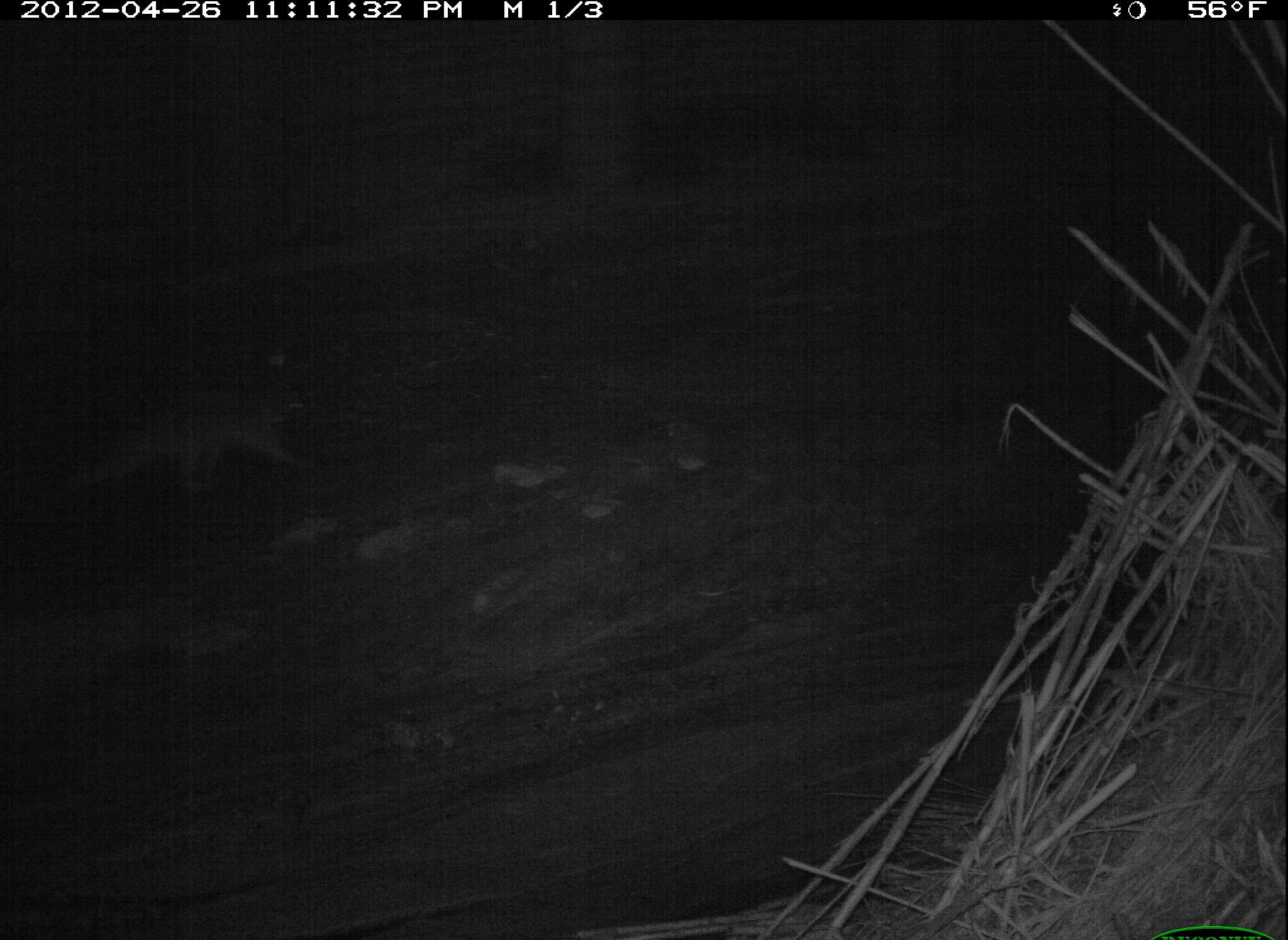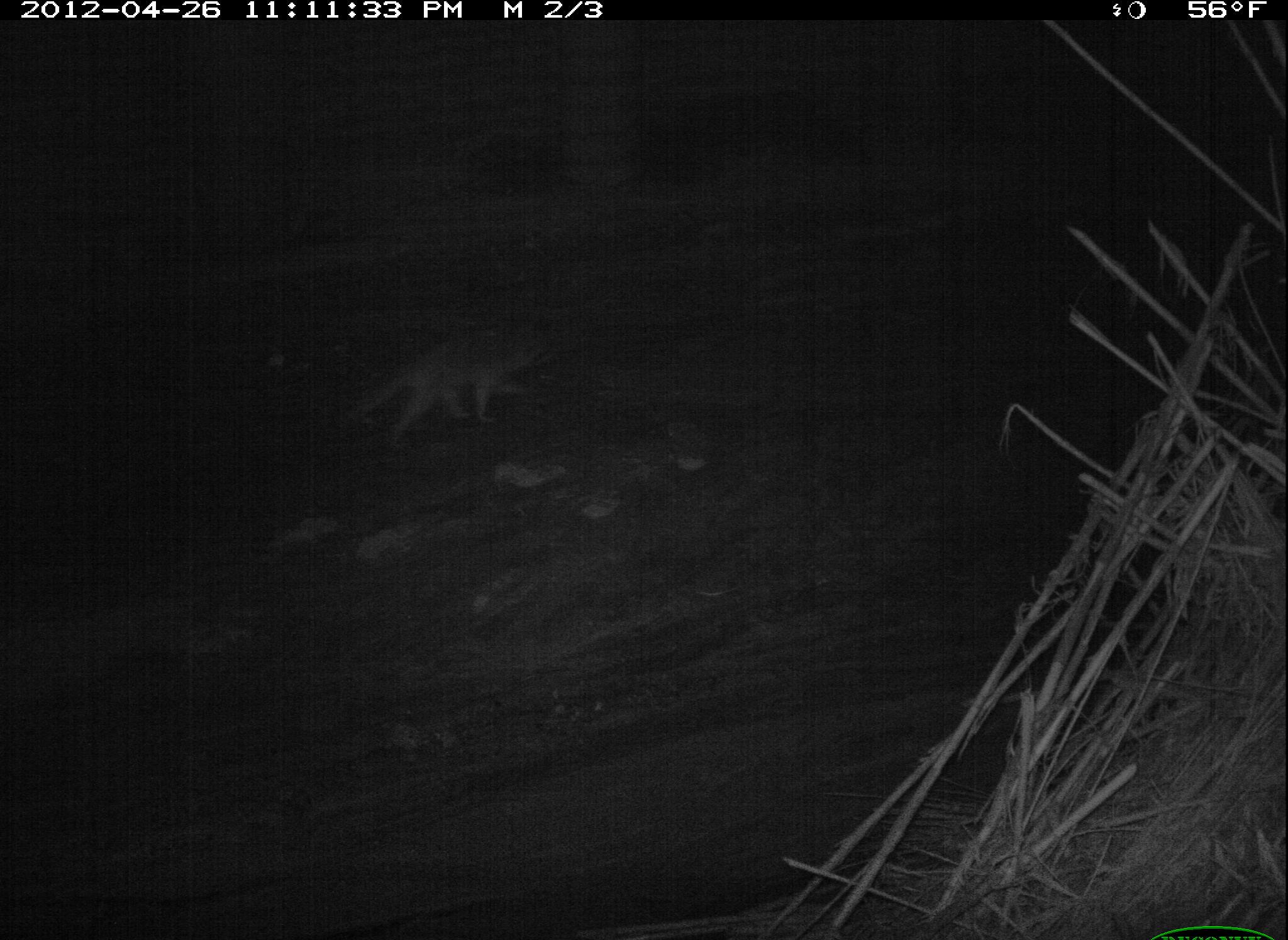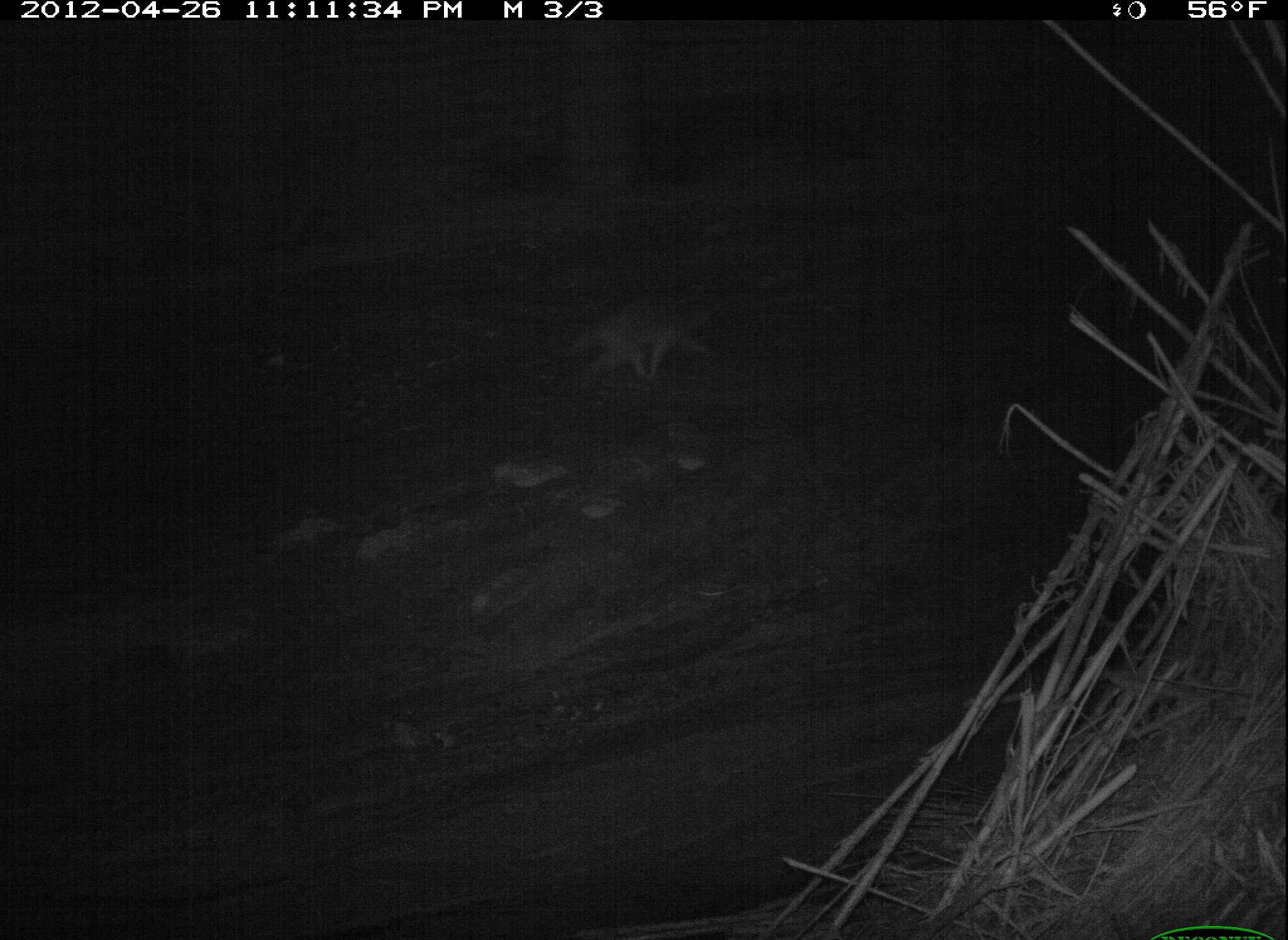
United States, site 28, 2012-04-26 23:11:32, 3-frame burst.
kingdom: Animalia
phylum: Chordata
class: Mammalia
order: Carnivora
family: Procyonidae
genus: Procyon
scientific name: Procyon lotor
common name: raccoon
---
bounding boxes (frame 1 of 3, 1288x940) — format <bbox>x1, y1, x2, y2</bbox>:
raccoon: <bbox>52, 351, 340, 528</bbox>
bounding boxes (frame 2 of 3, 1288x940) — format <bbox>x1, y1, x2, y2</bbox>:
raccoon: <bbox>336, 303, 572, 461</bbox>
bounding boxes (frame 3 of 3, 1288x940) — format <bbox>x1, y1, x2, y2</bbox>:
raccoon: <bbox>564, 280, 742, 398</bbox>